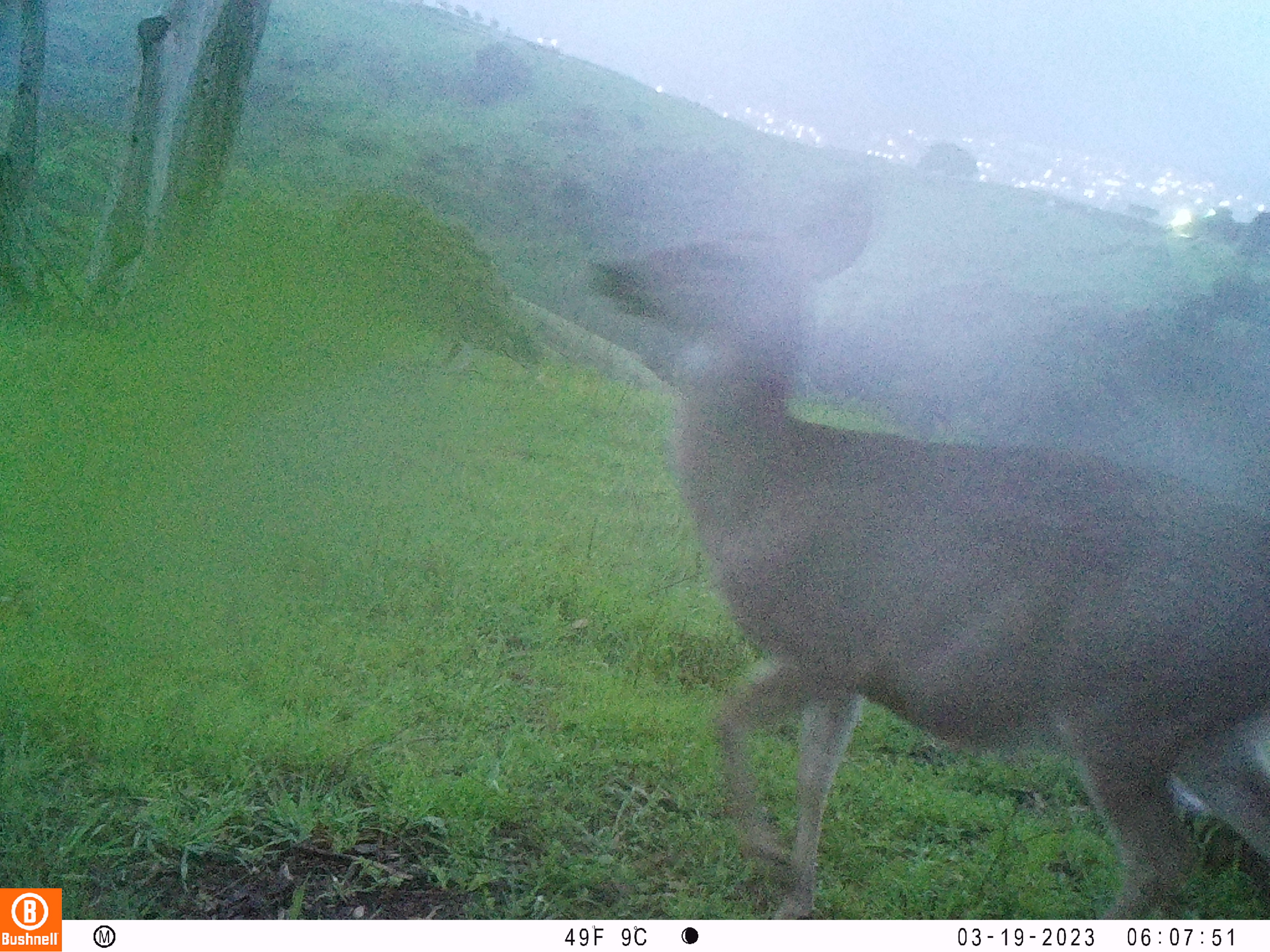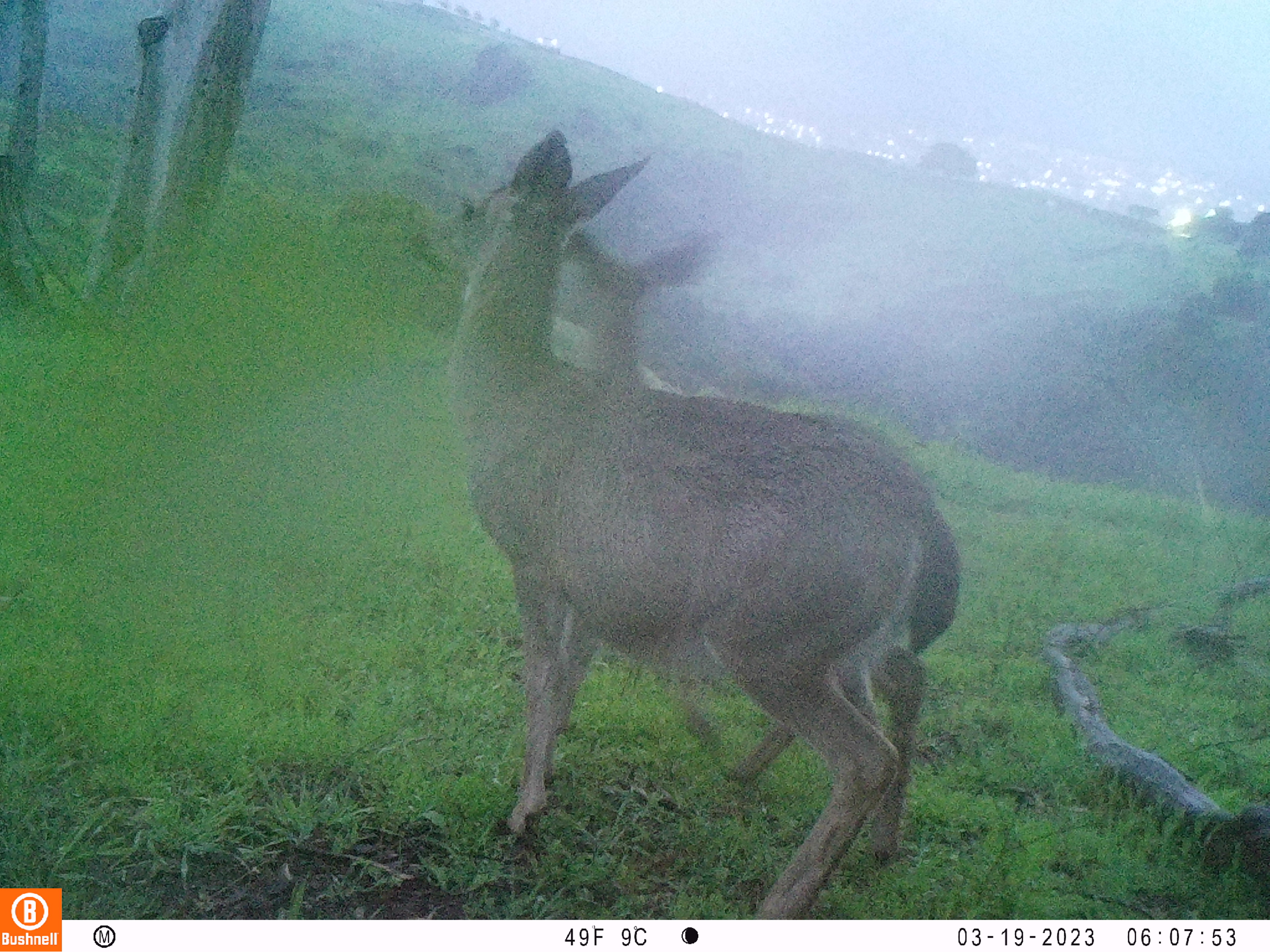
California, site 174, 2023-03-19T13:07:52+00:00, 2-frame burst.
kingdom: Animalia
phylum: Chordata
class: Mammalia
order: Artiodactyla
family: Cervidae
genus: Odocoileus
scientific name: Odocoileus hemionus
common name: mule deer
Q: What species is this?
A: Mule deer (Odocoileus hemionus).